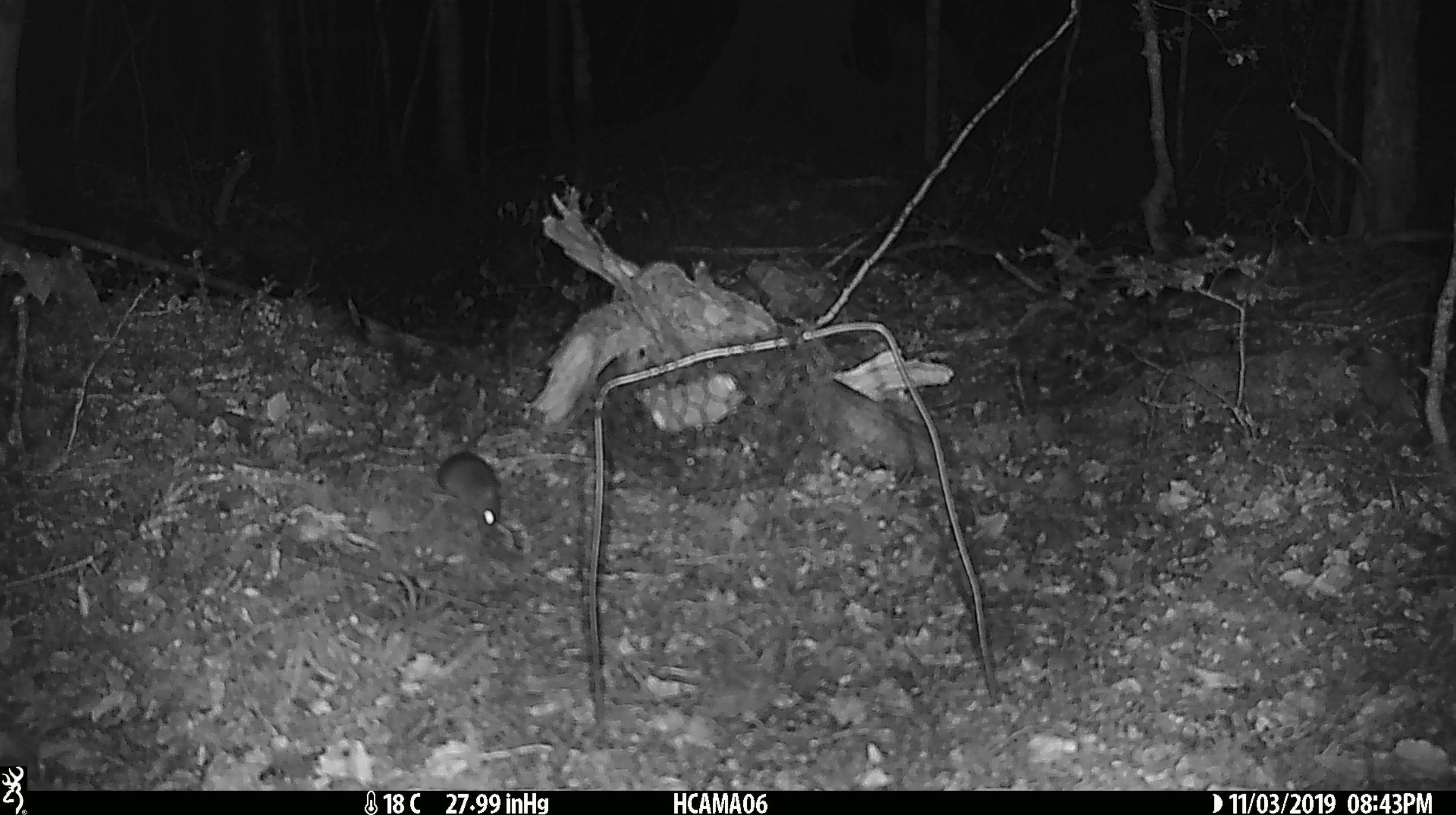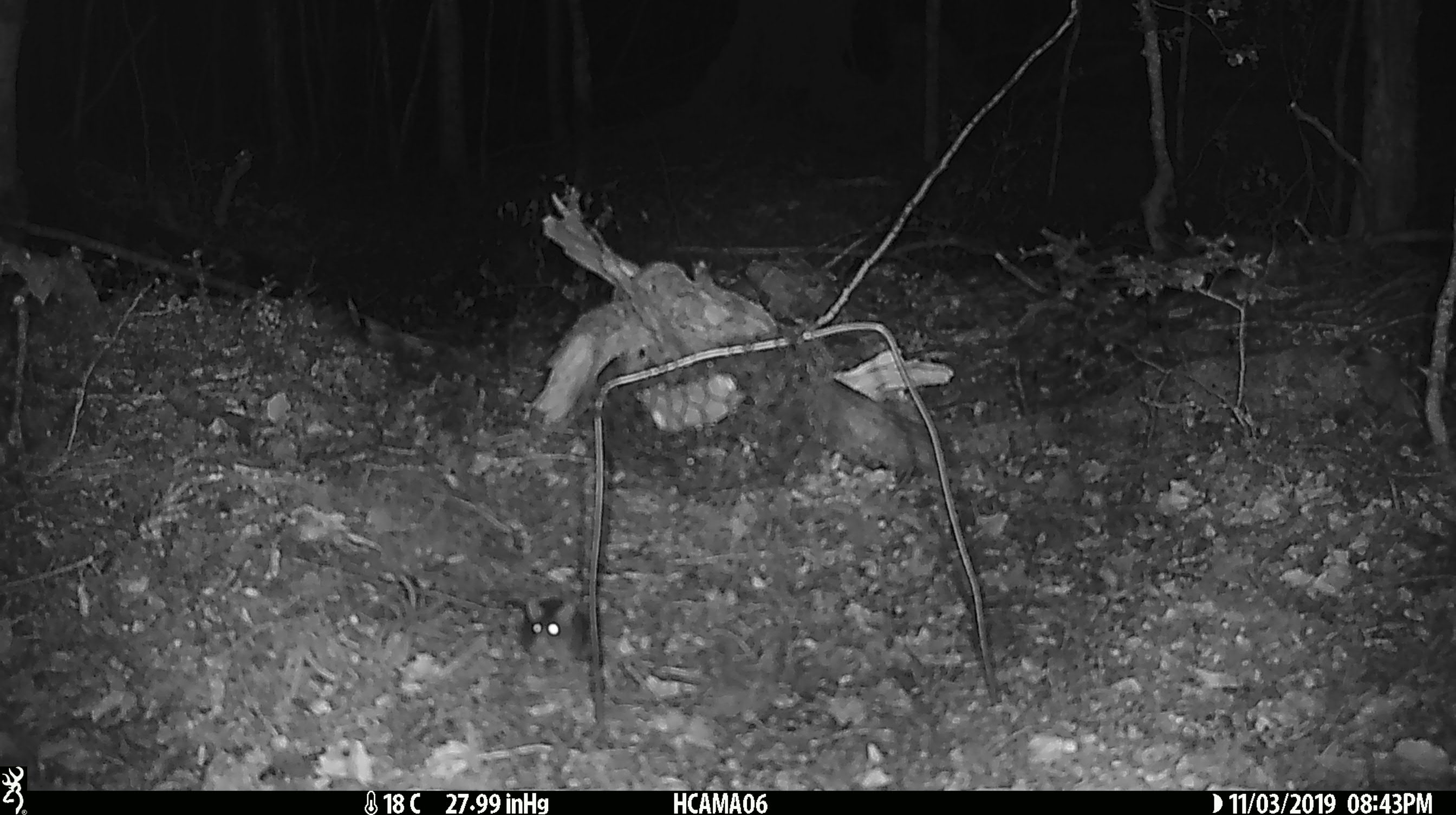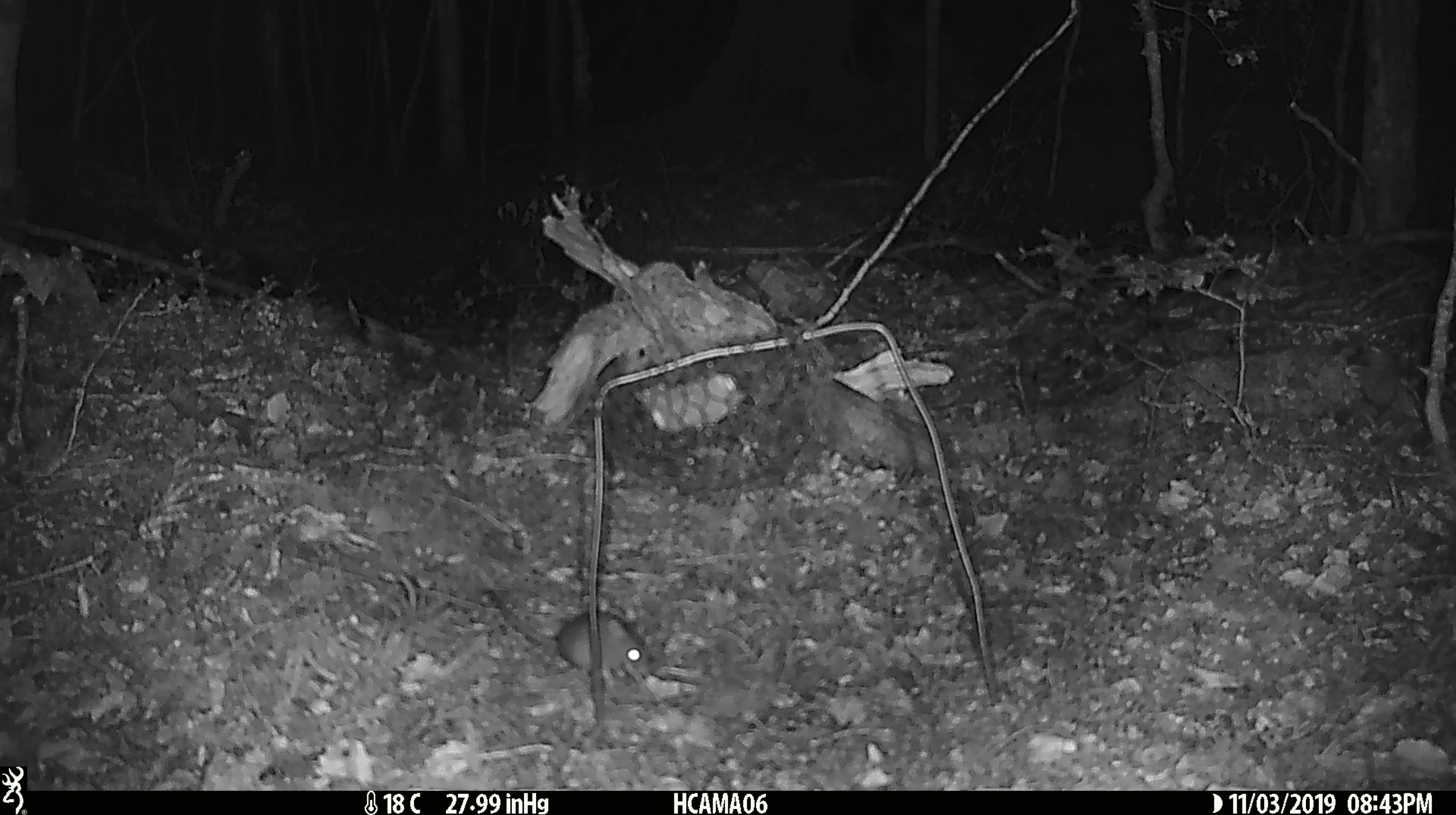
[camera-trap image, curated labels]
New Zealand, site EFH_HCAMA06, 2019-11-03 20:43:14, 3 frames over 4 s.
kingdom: Animalia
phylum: Chordata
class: Mammalia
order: Rodentia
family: Muridae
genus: Mus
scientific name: Mus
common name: mouse